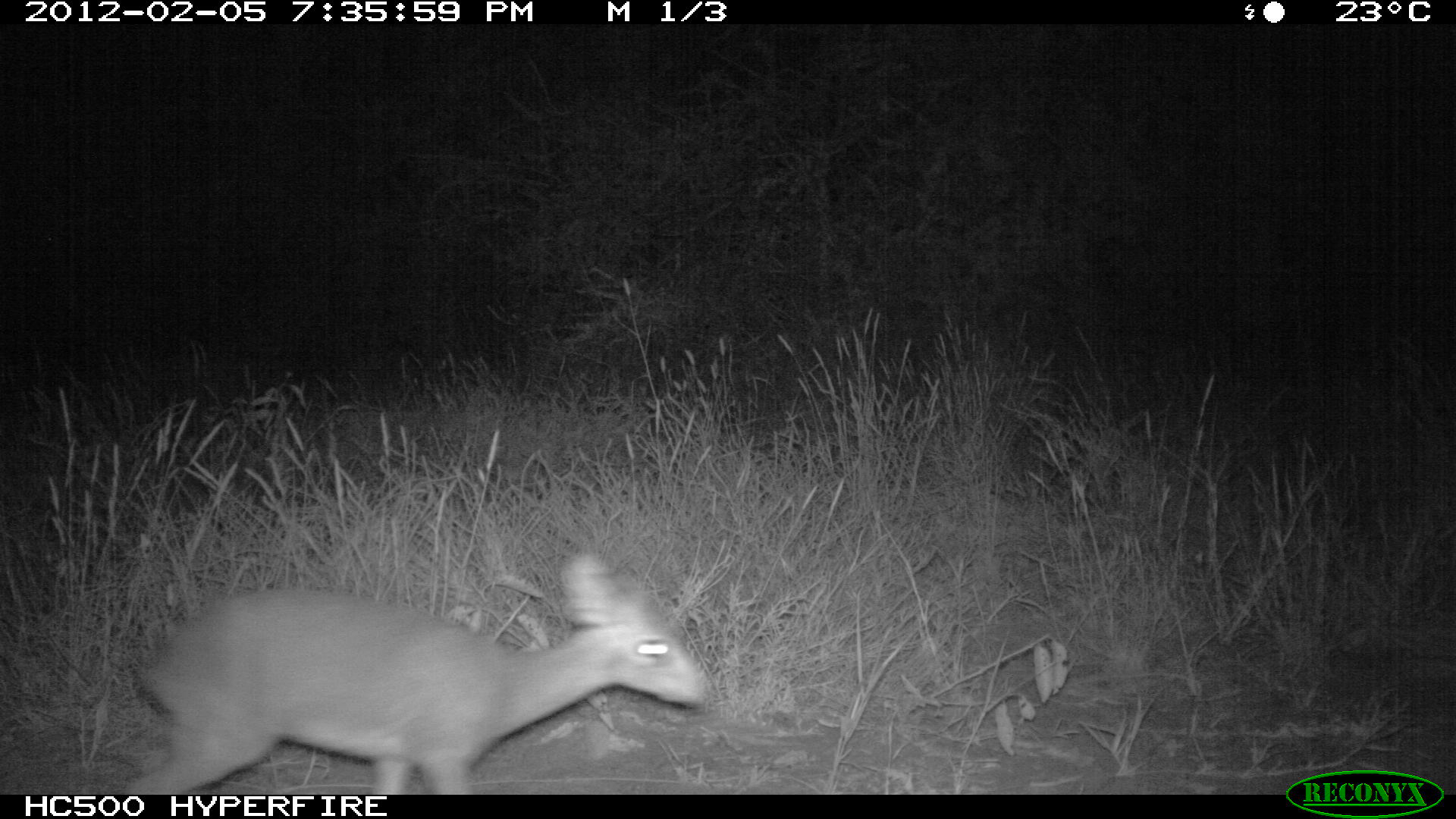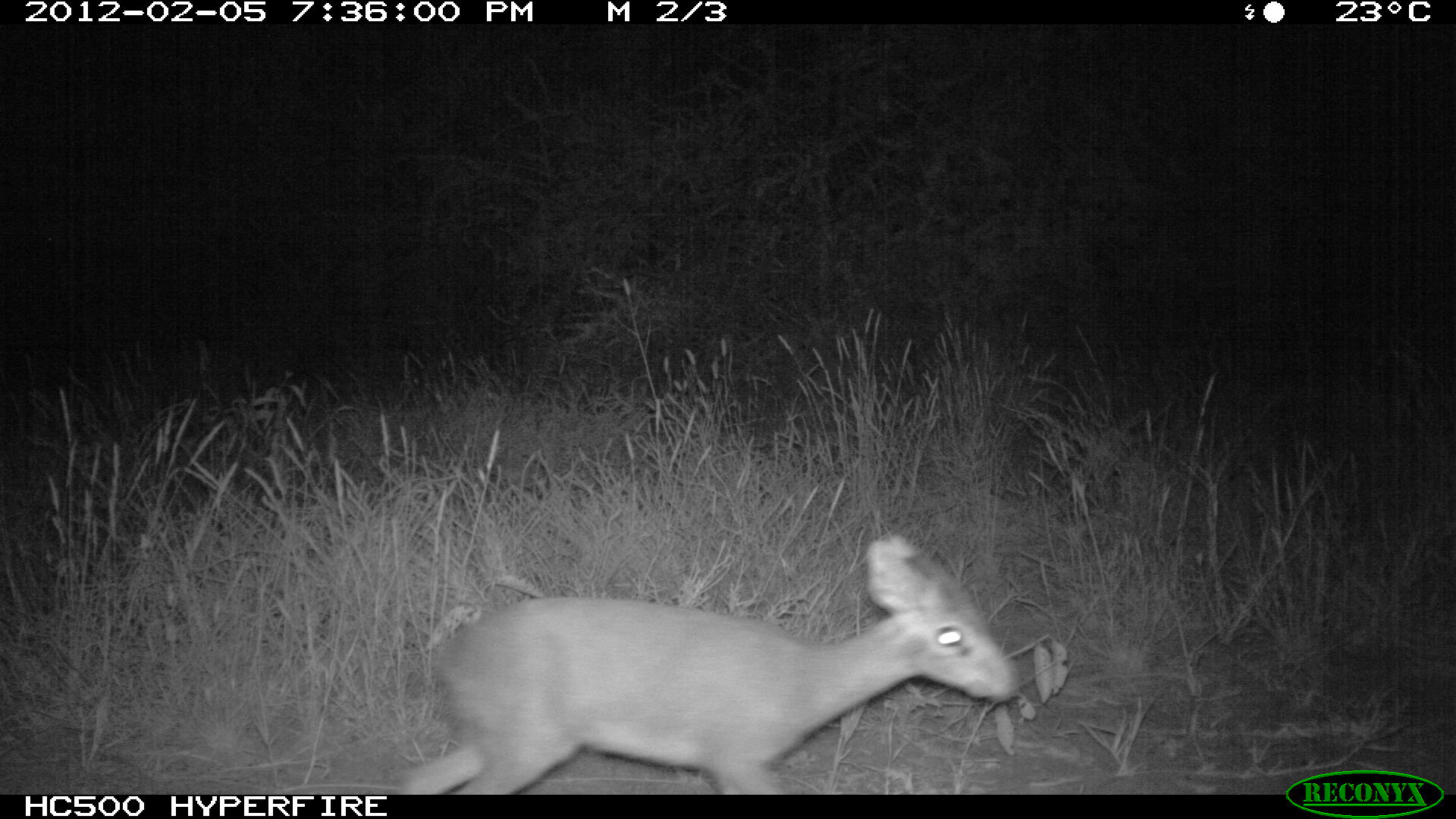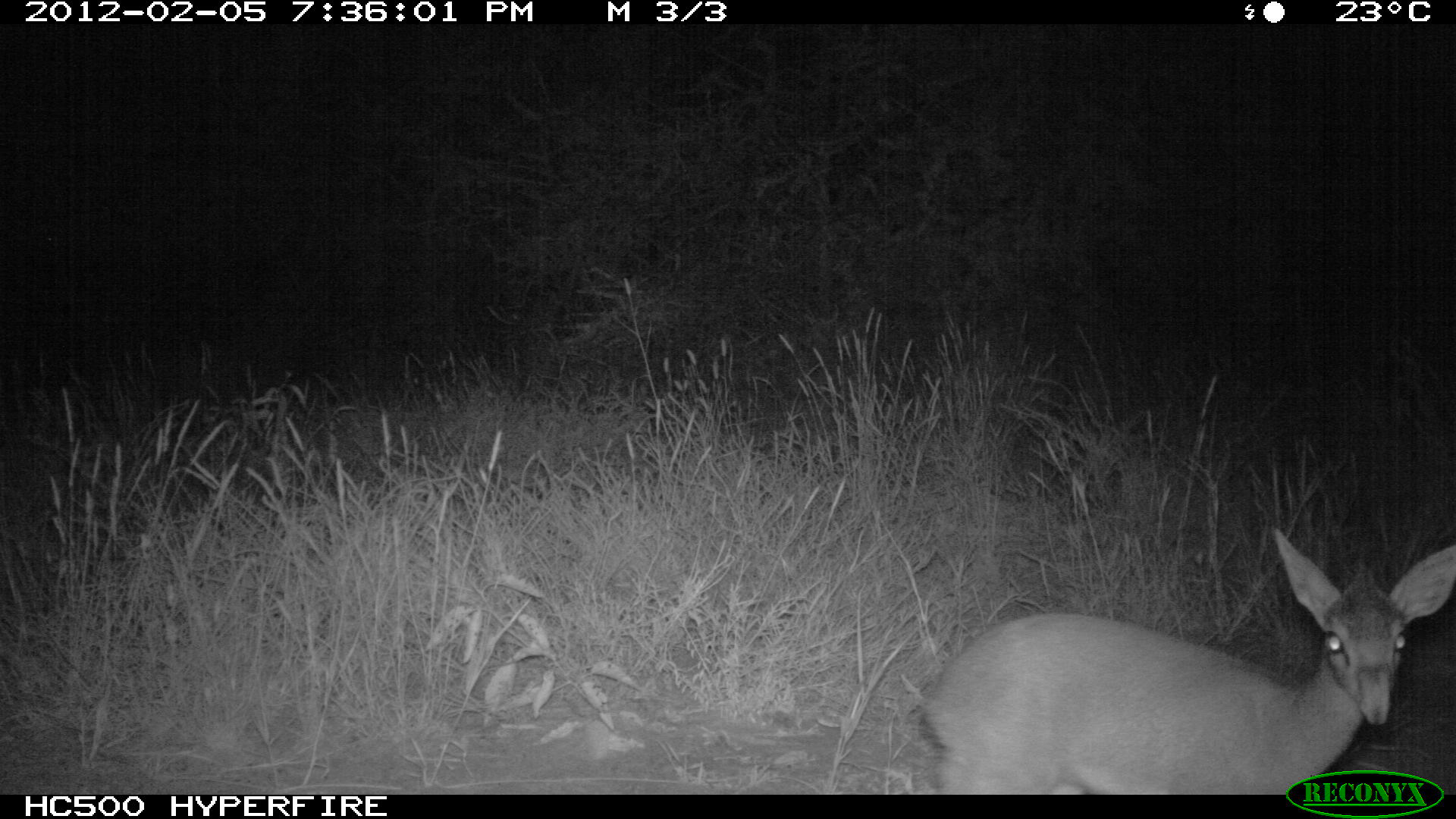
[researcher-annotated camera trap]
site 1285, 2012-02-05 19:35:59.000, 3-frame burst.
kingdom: Animalia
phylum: Chordata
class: Mammalia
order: Artiodactyla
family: Bovidae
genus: Madoqua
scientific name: Madoqua guentheri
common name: günther's dik-dik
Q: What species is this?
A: Madoqua guentheri (günther's dik-dik).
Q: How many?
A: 1.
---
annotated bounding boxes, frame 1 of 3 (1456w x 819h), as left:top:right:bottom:
madoqua guentheri: 117:548:711:790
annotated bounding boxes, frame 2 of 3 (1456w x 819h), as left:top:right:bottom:
madoqua guentheri: 394:530:1022:789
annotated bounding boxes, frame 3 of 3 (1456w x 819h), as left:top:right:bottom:
madoqua guentheri: 918:521:1453:795